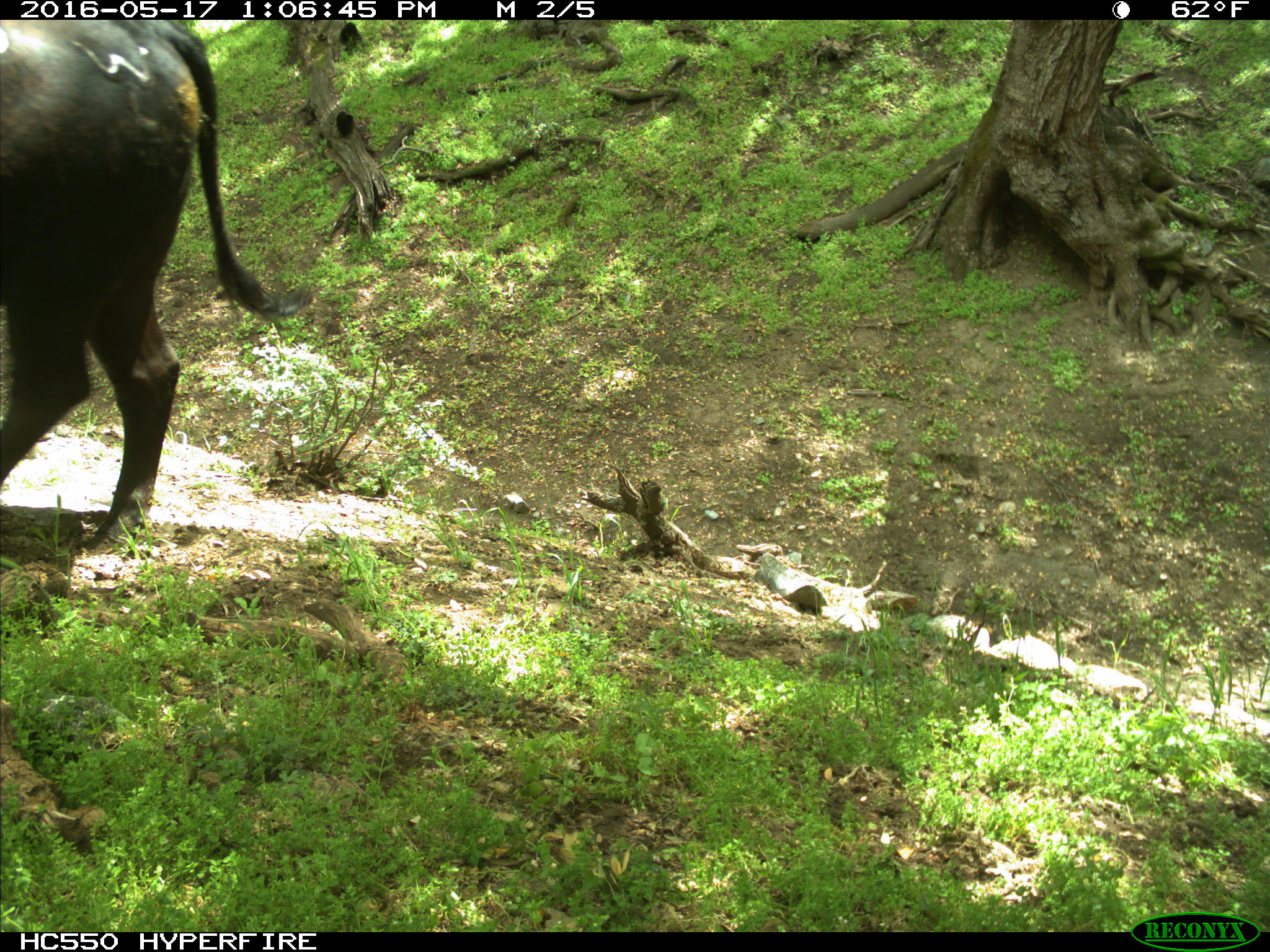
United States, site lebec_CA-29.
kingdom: Animalia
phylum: Chordata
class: Mammalia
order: Artiodactyla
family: Bovidae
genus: Bos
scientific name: Bos taurus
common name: domestic cow